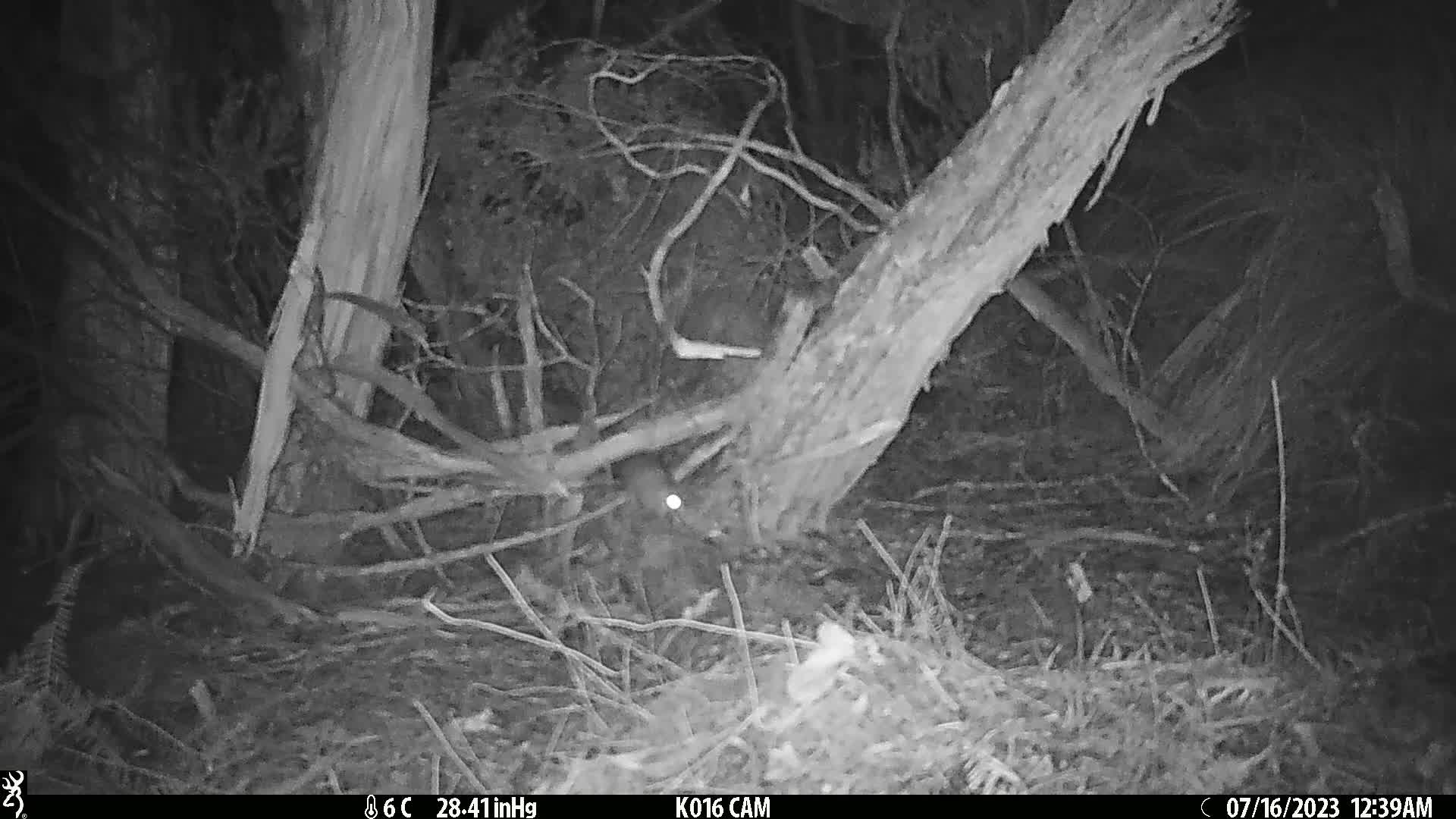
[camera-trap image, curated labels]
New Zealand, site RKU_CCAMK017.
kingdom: Animalia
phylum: Chordata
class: Mammalia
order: Rodentia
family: Muridae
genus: Rattus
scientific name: Rattus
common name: rat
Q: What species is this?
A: Rat (Rattus).